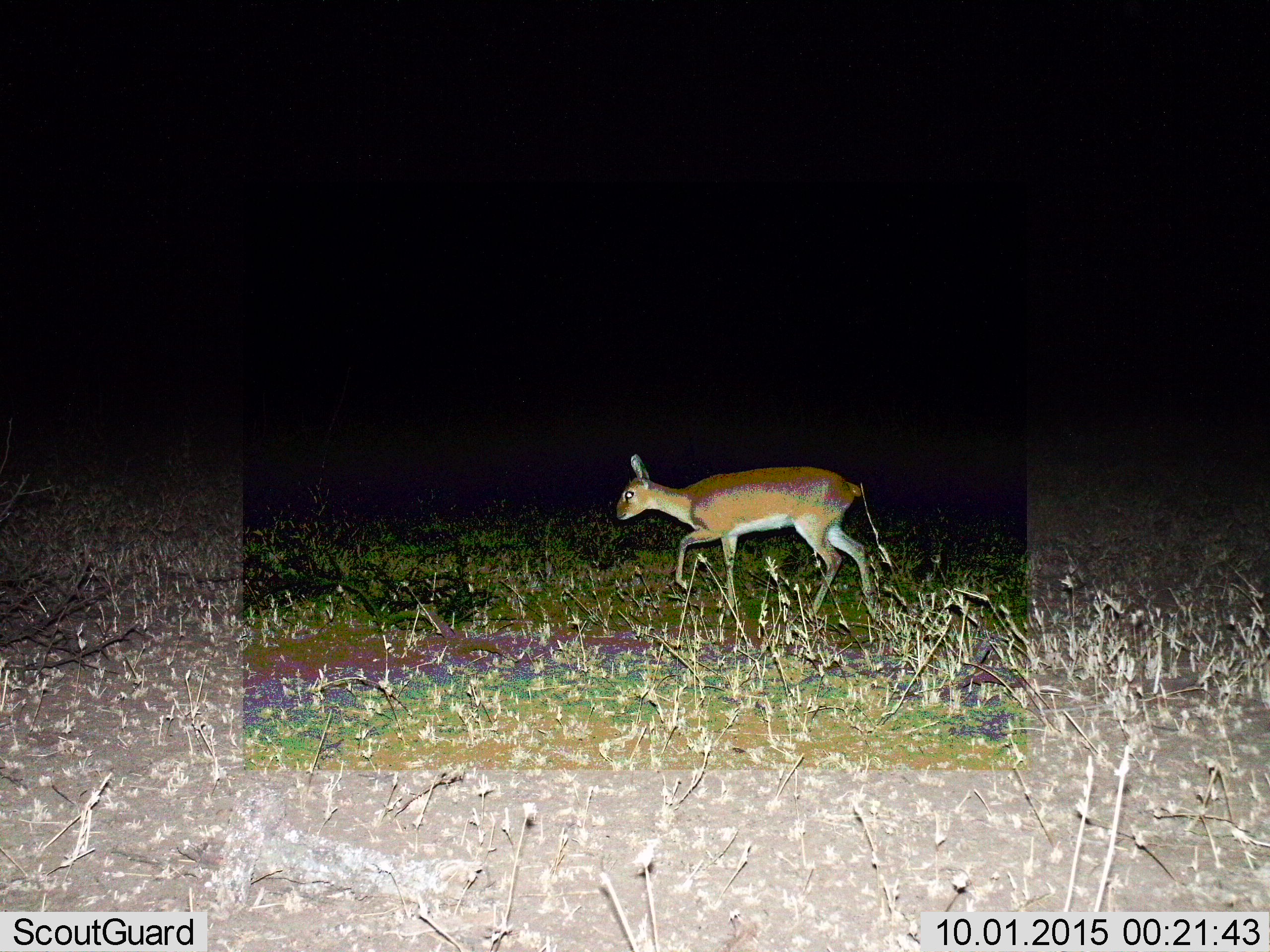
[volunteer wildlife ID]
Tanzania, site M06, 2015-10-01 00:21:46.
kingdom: Animalia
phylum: Chordata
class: Mammalia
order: Artiodactyla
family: Bovidae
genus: Madoqua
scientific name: Madoqua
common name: dikdik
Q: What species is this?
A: Dikdik (Madoqua).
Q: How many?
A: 1.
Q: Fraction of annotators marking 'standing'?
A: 33%.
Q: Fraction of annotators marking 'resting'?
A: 0%.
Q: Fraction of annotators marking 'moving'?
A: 67%.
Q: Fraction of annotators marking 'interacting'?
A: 0%.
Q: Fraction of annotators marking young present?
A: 0%.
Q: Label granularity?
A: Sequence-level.